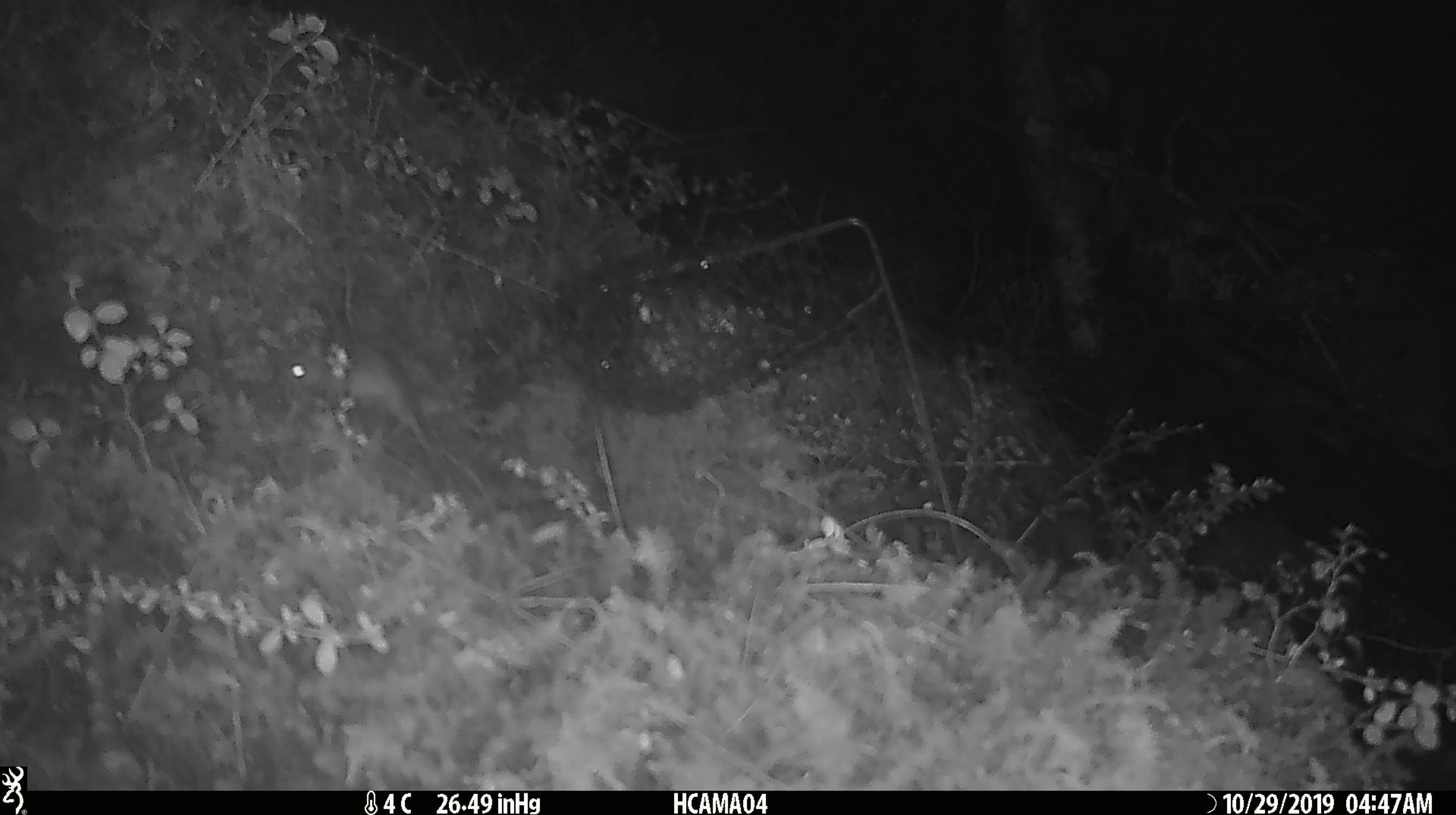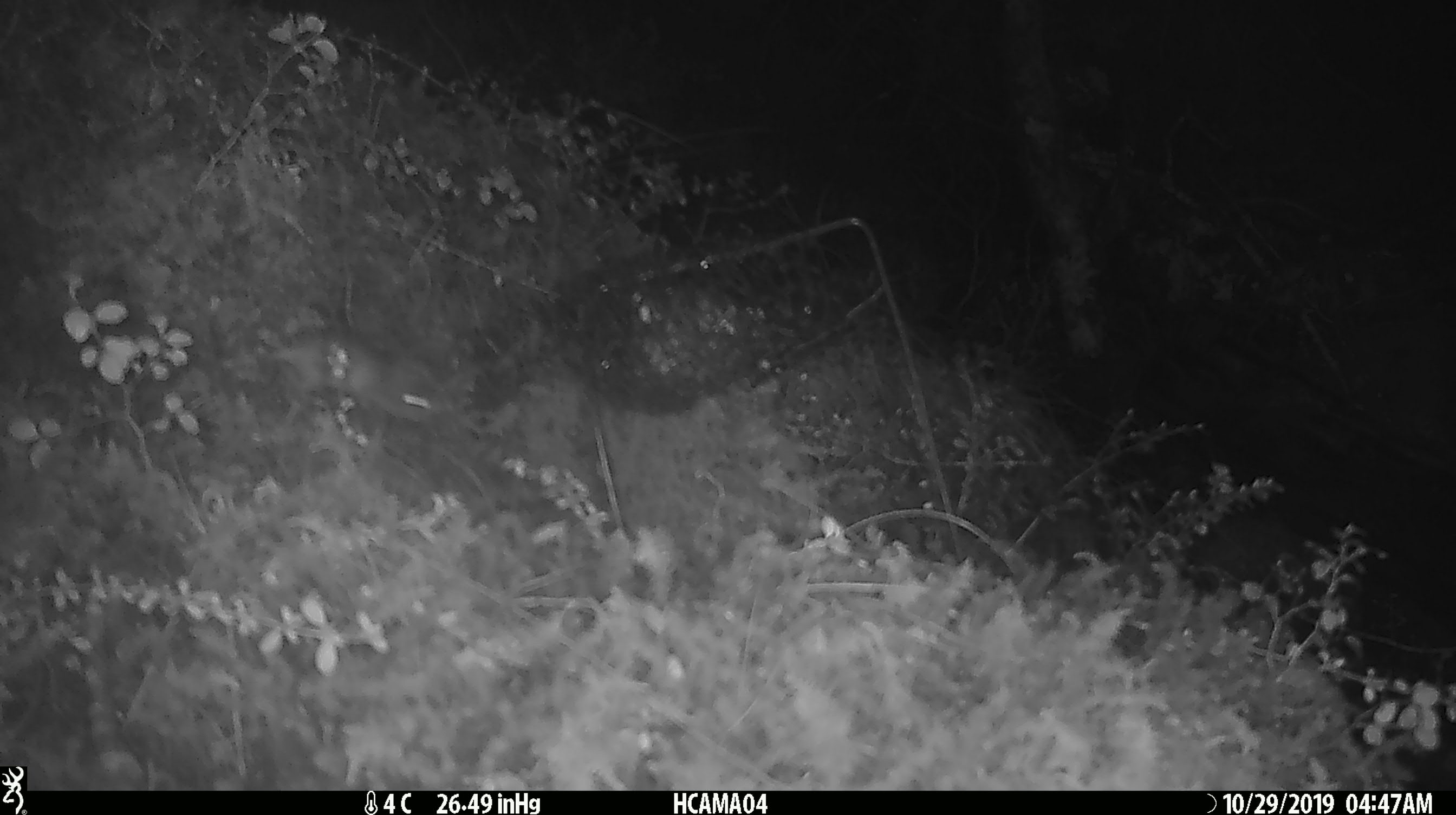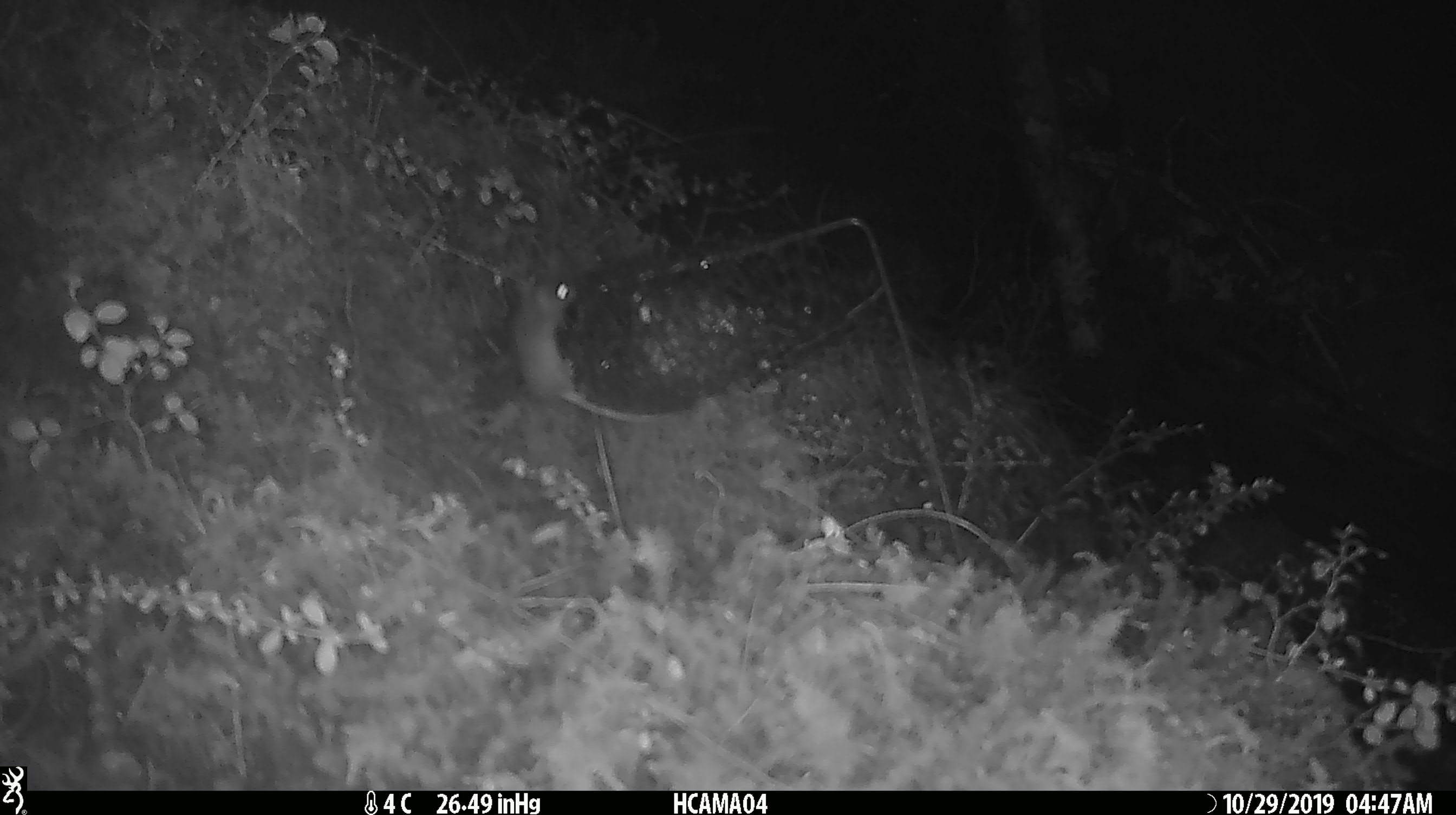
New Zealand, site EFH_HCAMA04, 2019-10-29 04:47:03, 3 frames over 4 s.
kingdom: Animalia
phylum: Chordata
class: Mammalia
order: Rodentia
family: Muridae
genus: Mus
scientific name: Mus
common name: mouse